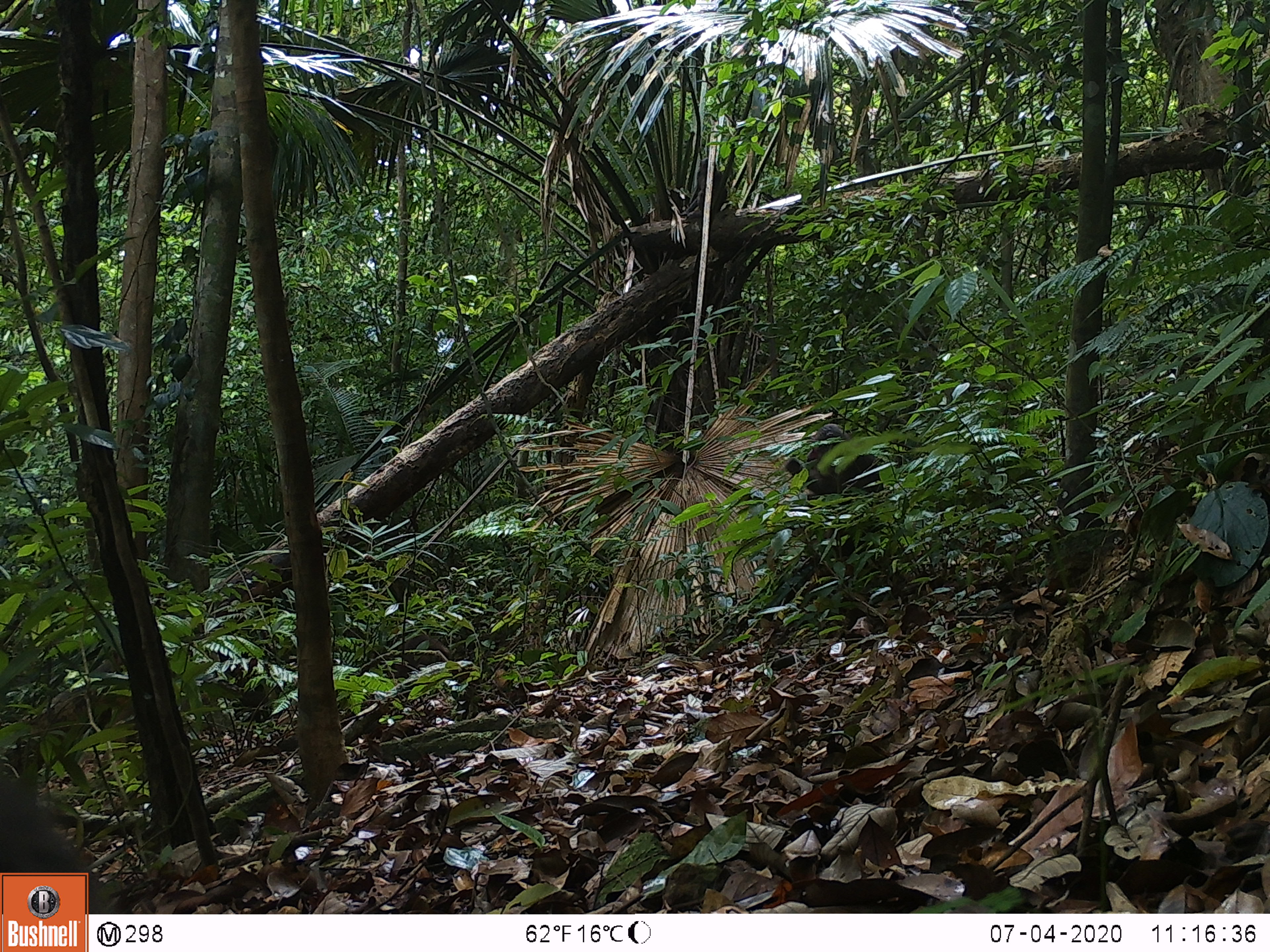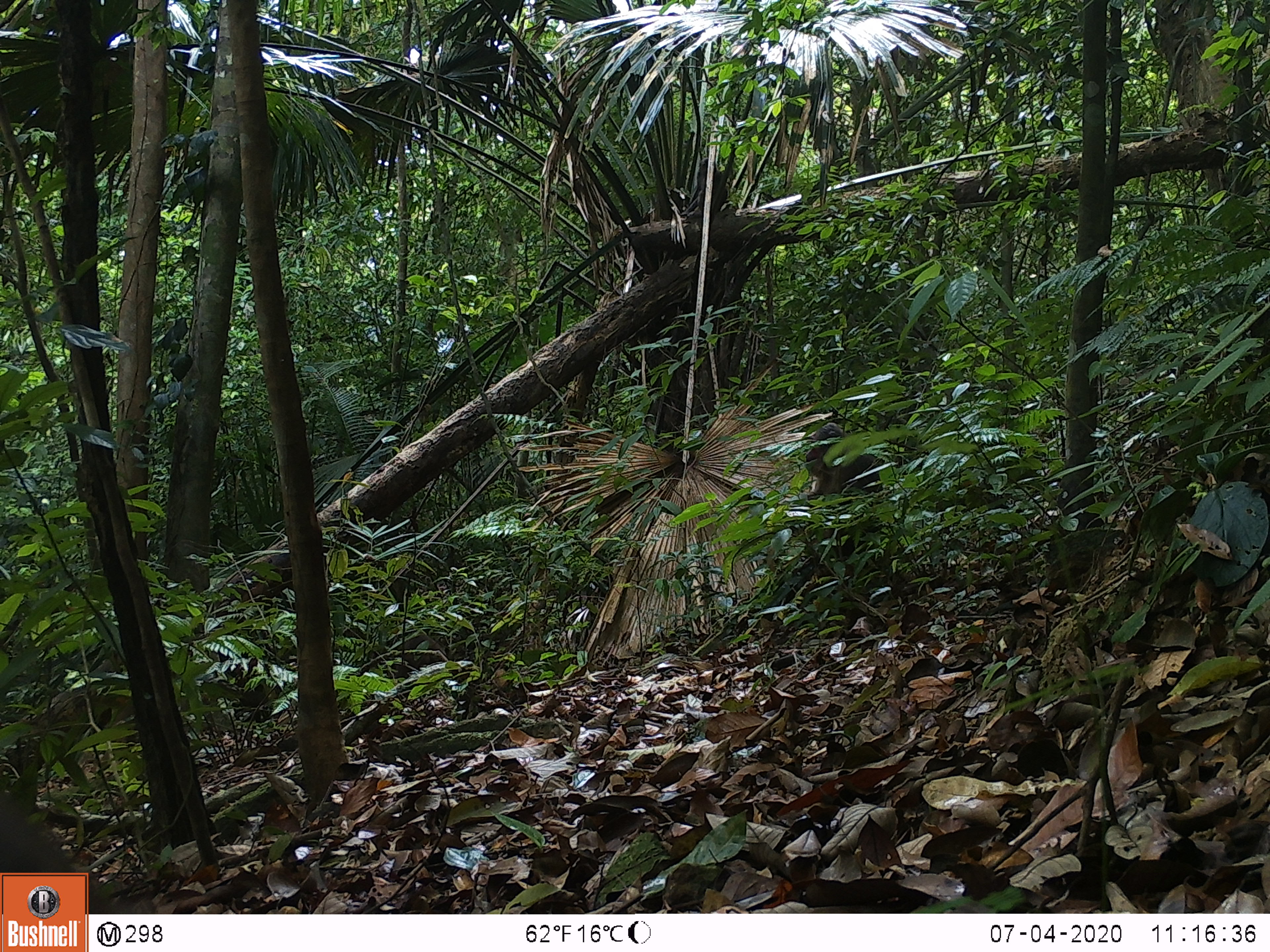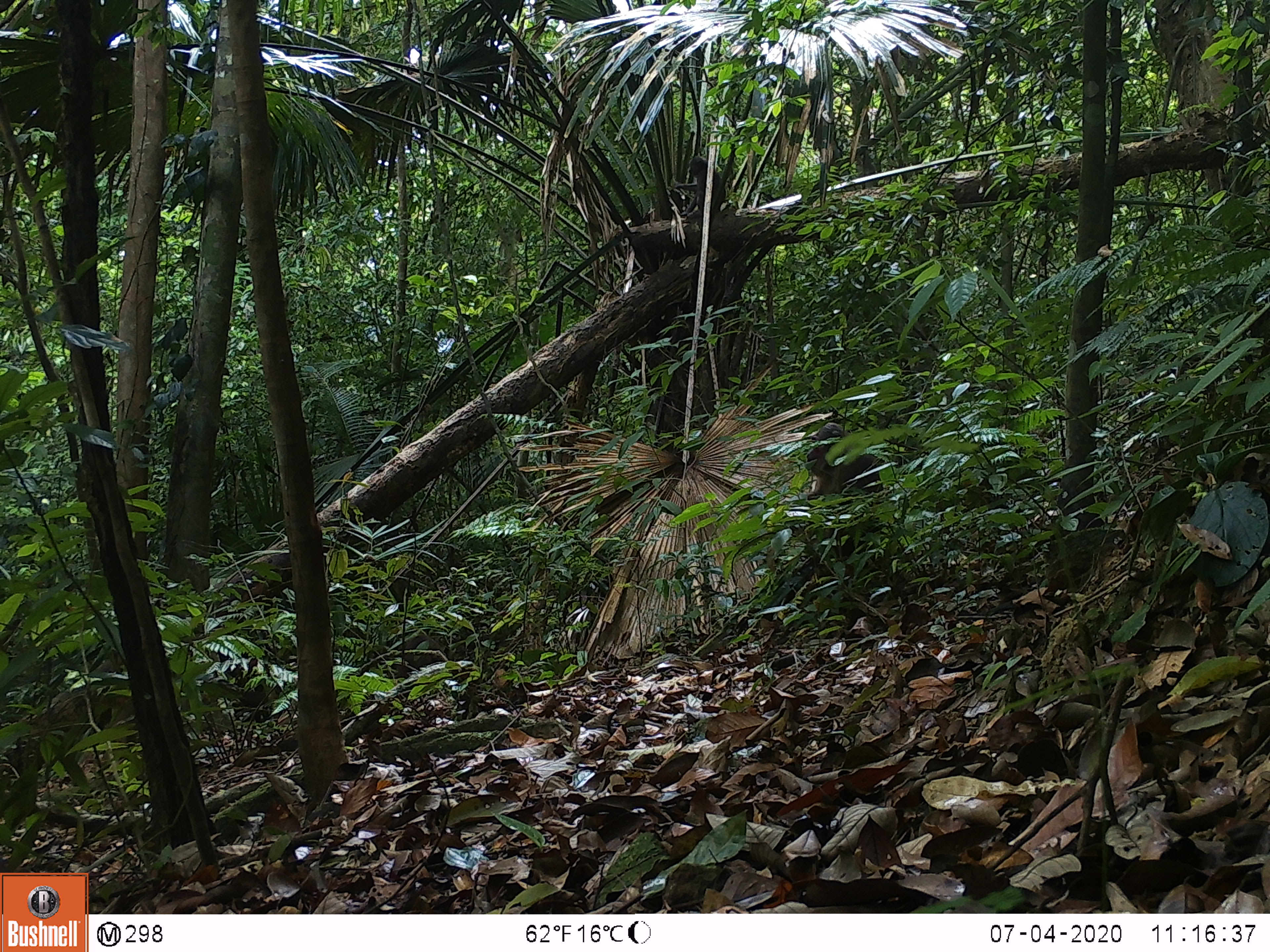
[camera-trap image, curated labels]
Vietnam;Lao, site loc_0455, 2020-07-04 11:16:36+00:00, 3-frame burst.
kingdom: Animalia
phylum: Chordata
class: Mammalia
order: Primates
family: Cercopithecidae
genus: Macaca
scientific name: Macaca arctoides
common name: stump-tailed macaque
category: stump tailed macaque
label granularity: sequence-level